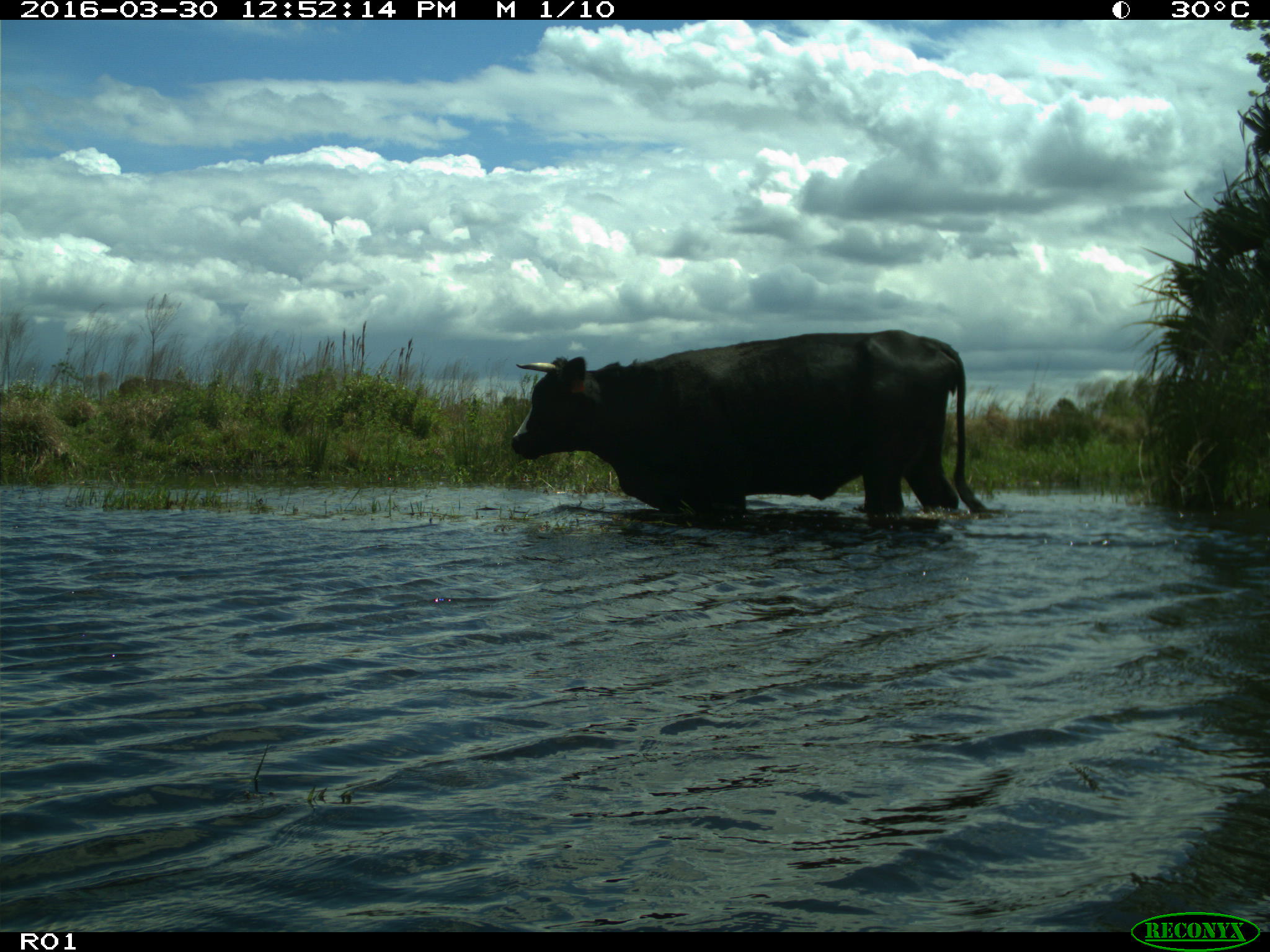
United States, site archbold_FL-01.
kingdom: Animalia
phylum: Chordata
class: Mammalia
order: Artiodactyla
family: Bovidae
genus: Bos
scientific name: Bos taurus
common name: domestic cow